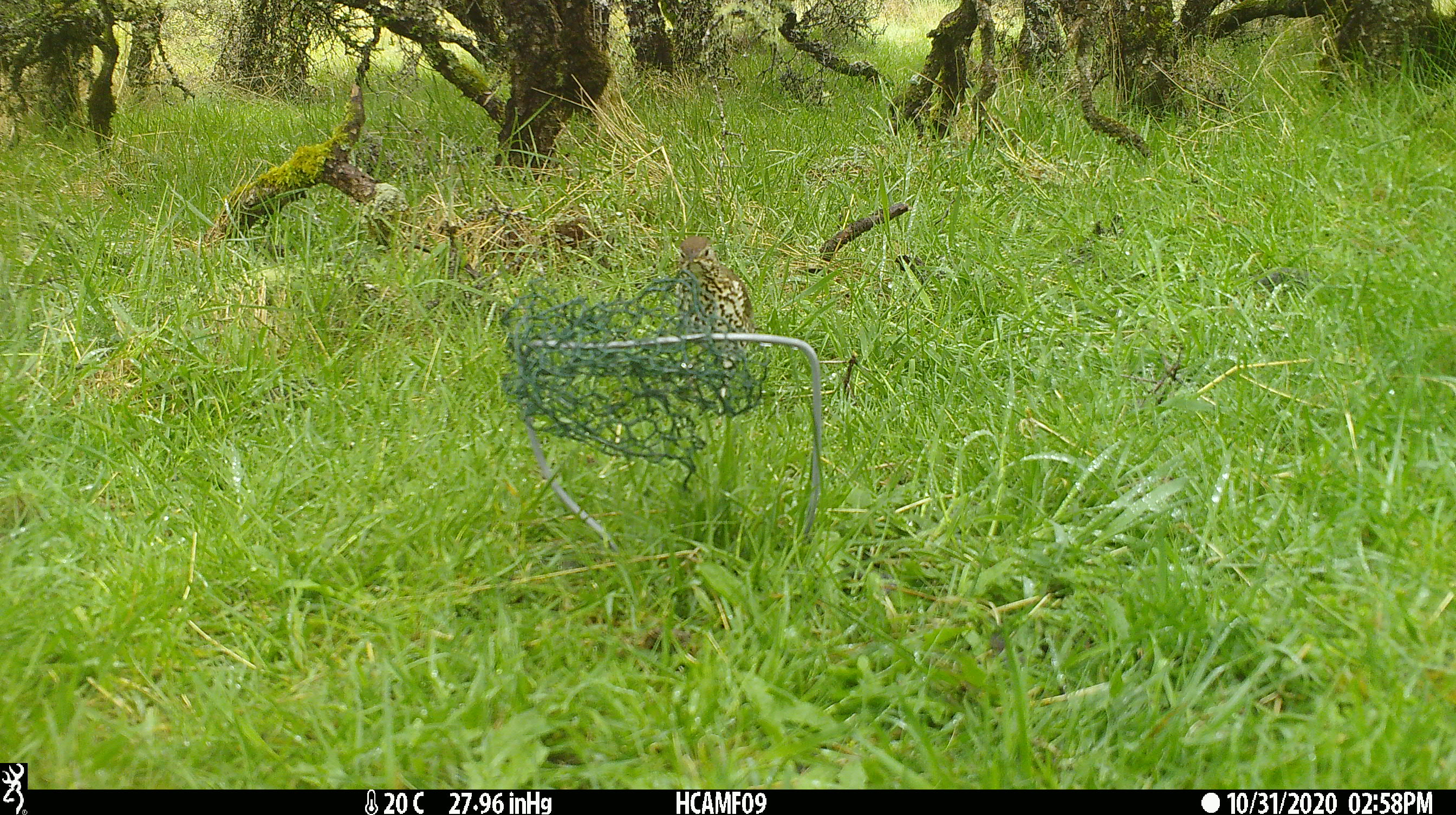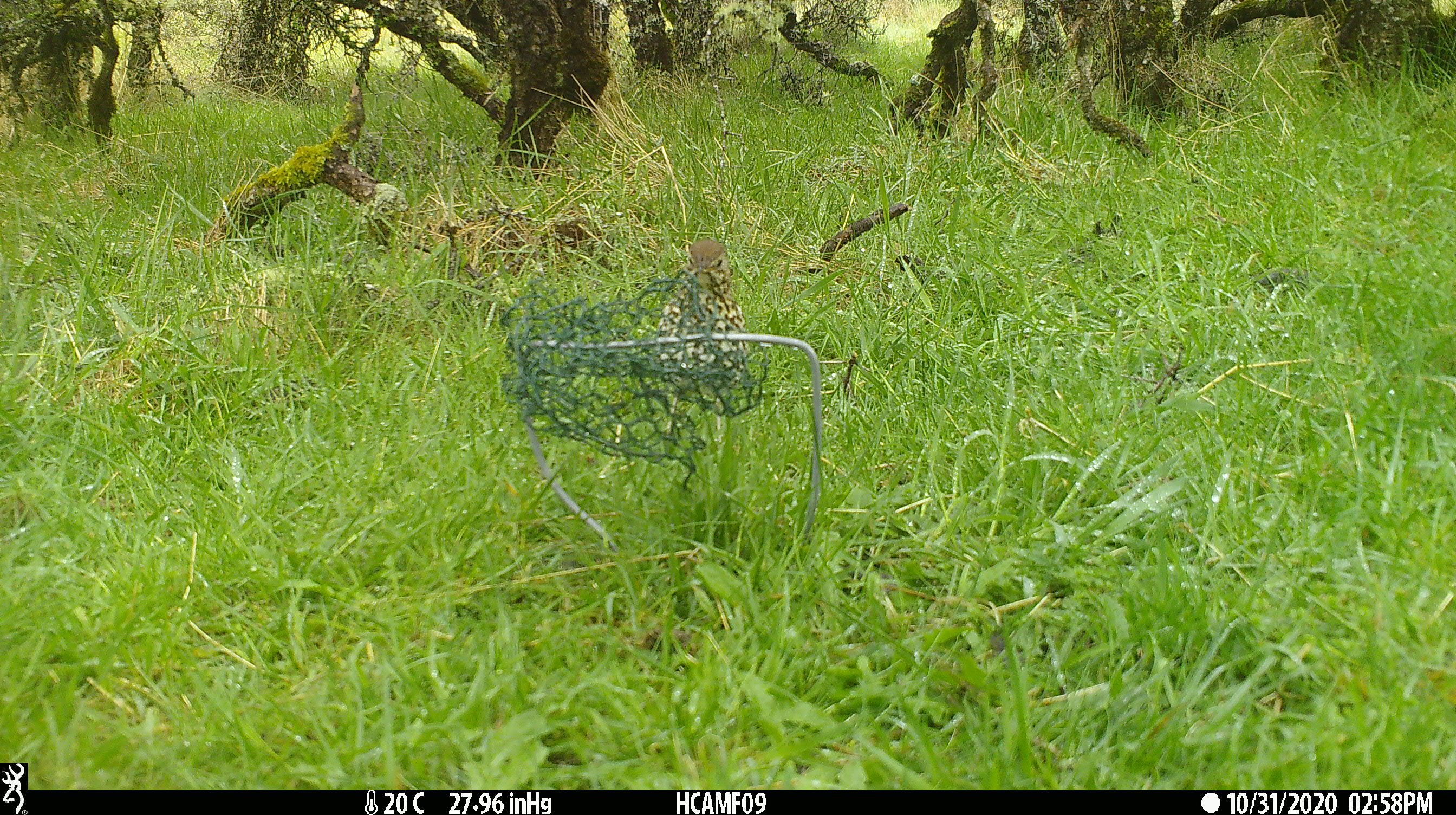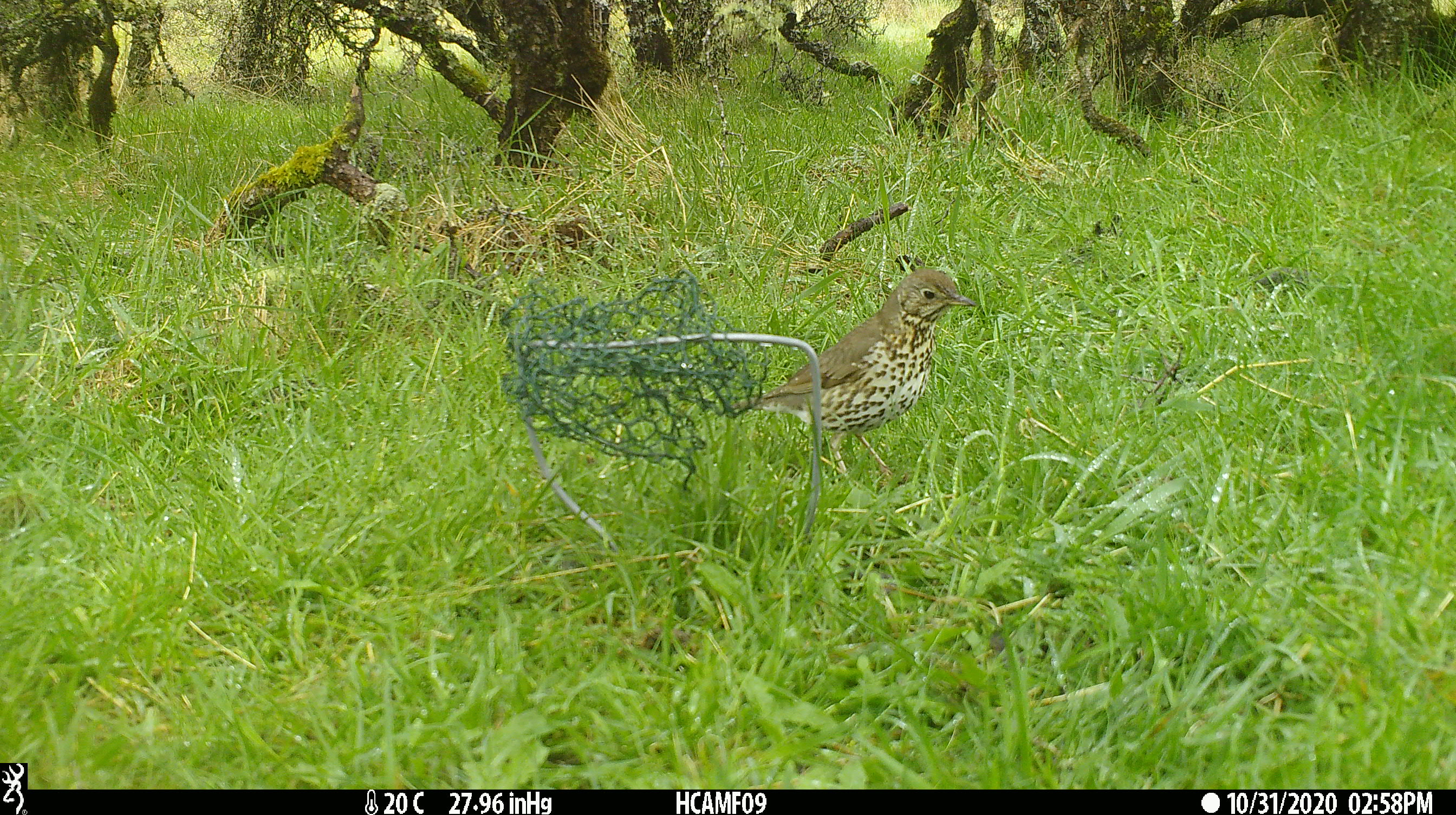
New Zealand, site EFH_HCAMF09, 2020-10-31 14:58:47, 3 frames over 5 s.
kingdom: Animalia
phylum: Chordata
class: Aves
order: Passeriformes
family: Turdidae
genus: Turdus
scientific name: Turdus philomelos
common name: song thrush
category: thrush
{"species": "thrush (song thrush) (Turdus philomelos)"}